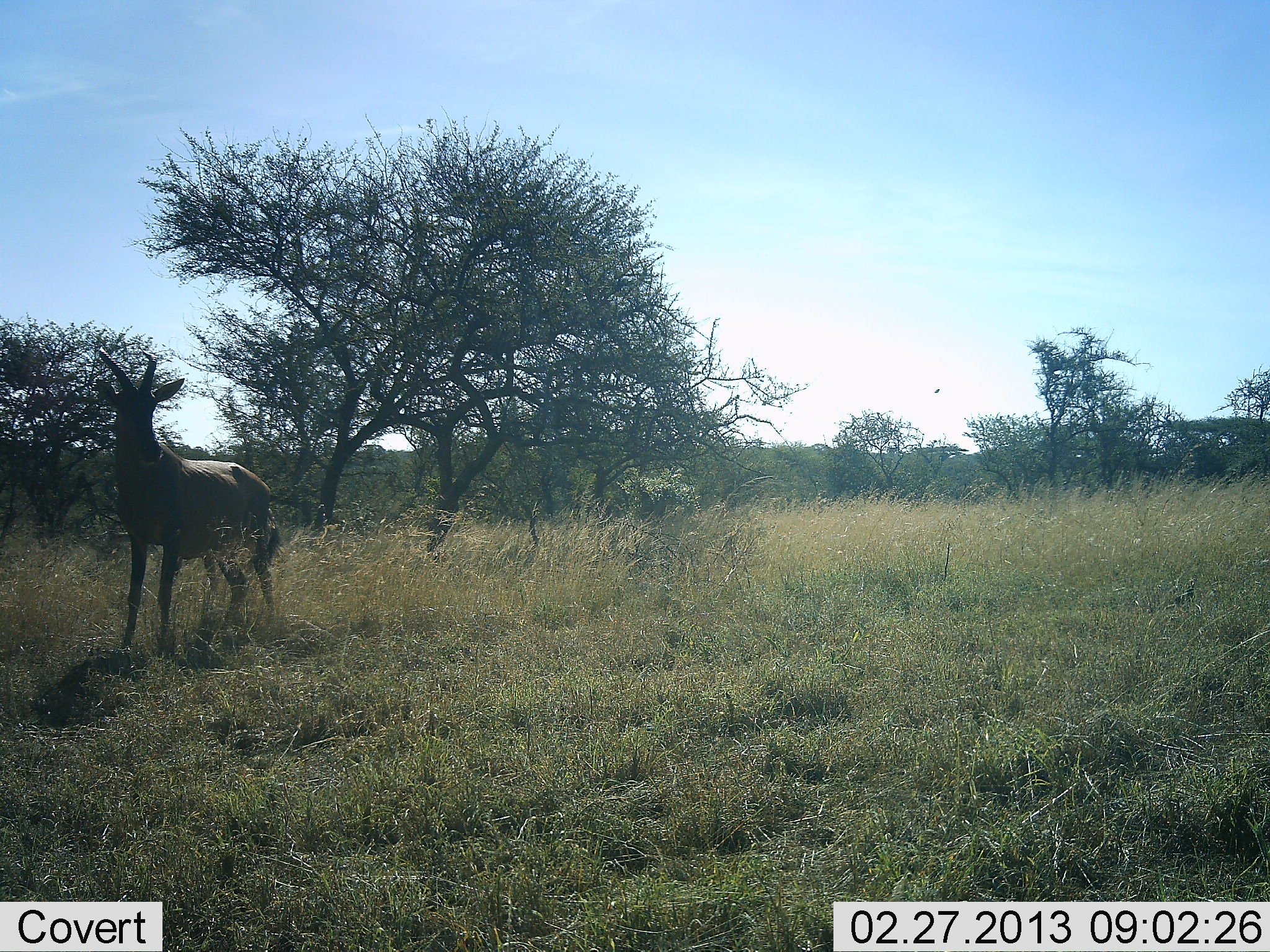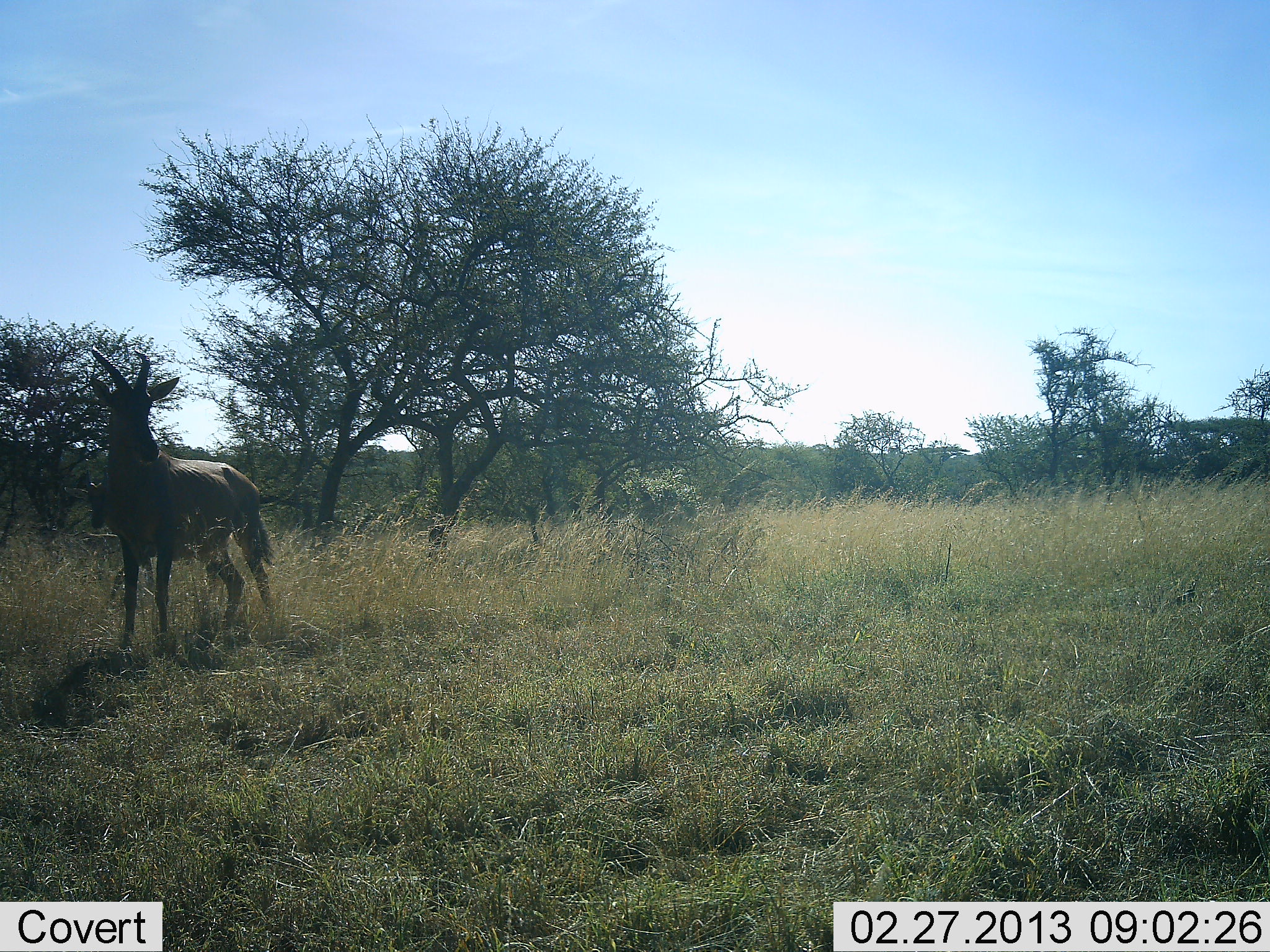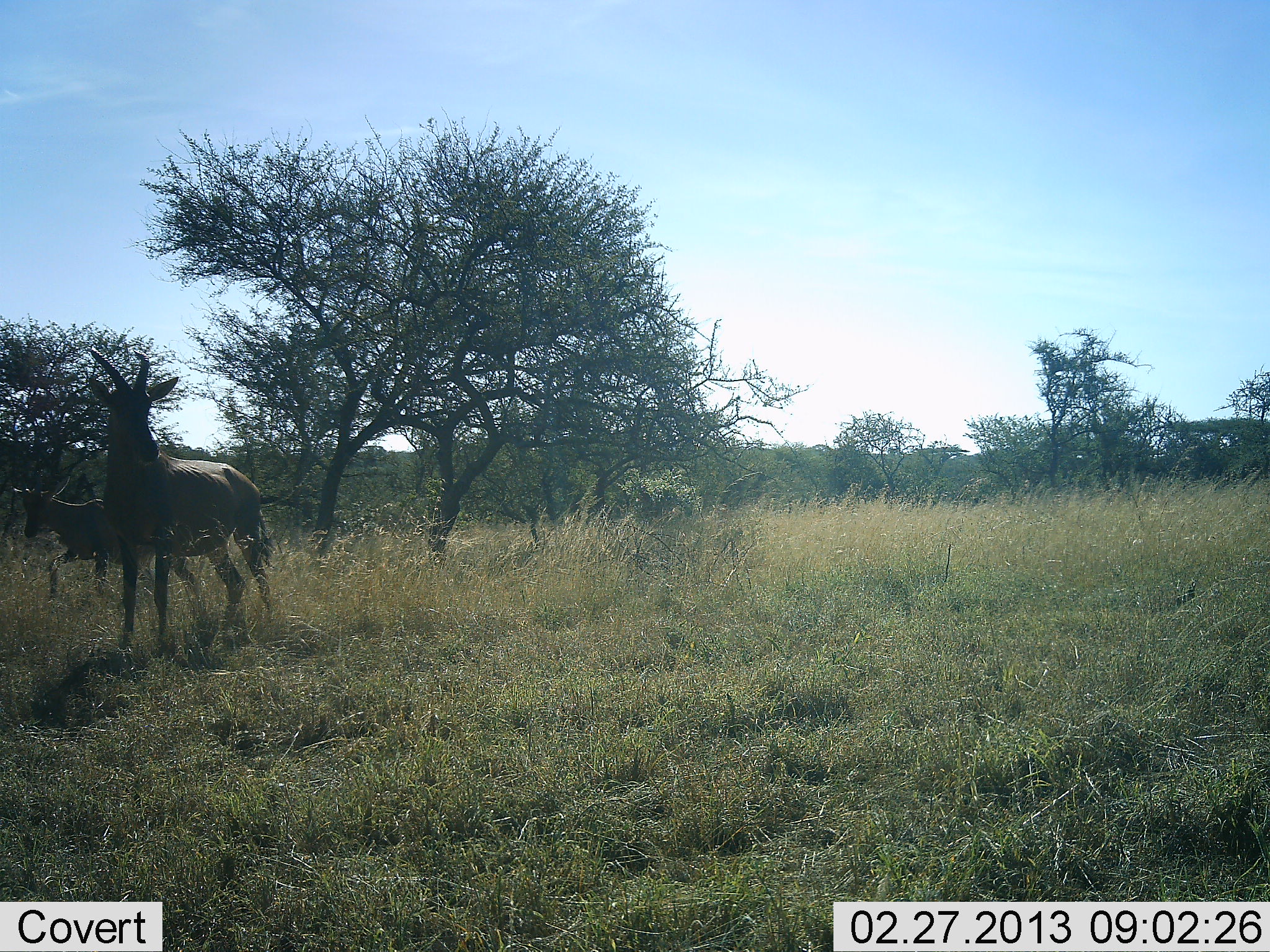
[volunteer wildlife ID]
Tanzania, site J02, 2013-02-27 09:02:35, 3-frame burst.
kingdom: Animalia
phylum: Chordata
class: Mammalia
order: Artiodactyla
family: Bovidae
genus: Damaliscus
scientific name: Damaliscus lunatus jimela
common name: topi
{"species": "topi (Damaliscus lunatus jimela)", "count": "2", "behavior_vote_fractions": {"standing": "100%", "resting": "0%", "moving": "68%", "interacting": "0%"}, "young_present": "6%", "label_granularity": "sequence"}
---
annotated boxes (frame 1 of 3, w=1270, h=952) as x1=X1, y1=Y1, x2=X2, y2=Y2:
animal: x1=92, y1=348, x2=283, y2=644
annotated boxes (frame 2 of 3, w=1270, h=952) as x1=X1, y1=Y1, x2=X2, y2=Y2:
animal: x1=89, y1=345, x2=274, y2=642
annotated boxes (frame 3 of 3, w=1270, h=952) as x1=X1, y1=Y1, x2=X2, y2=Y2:
animal: x1=85, y1=346, x2=272, y2=643; x1=9, y1=473, x2=204, y2=602